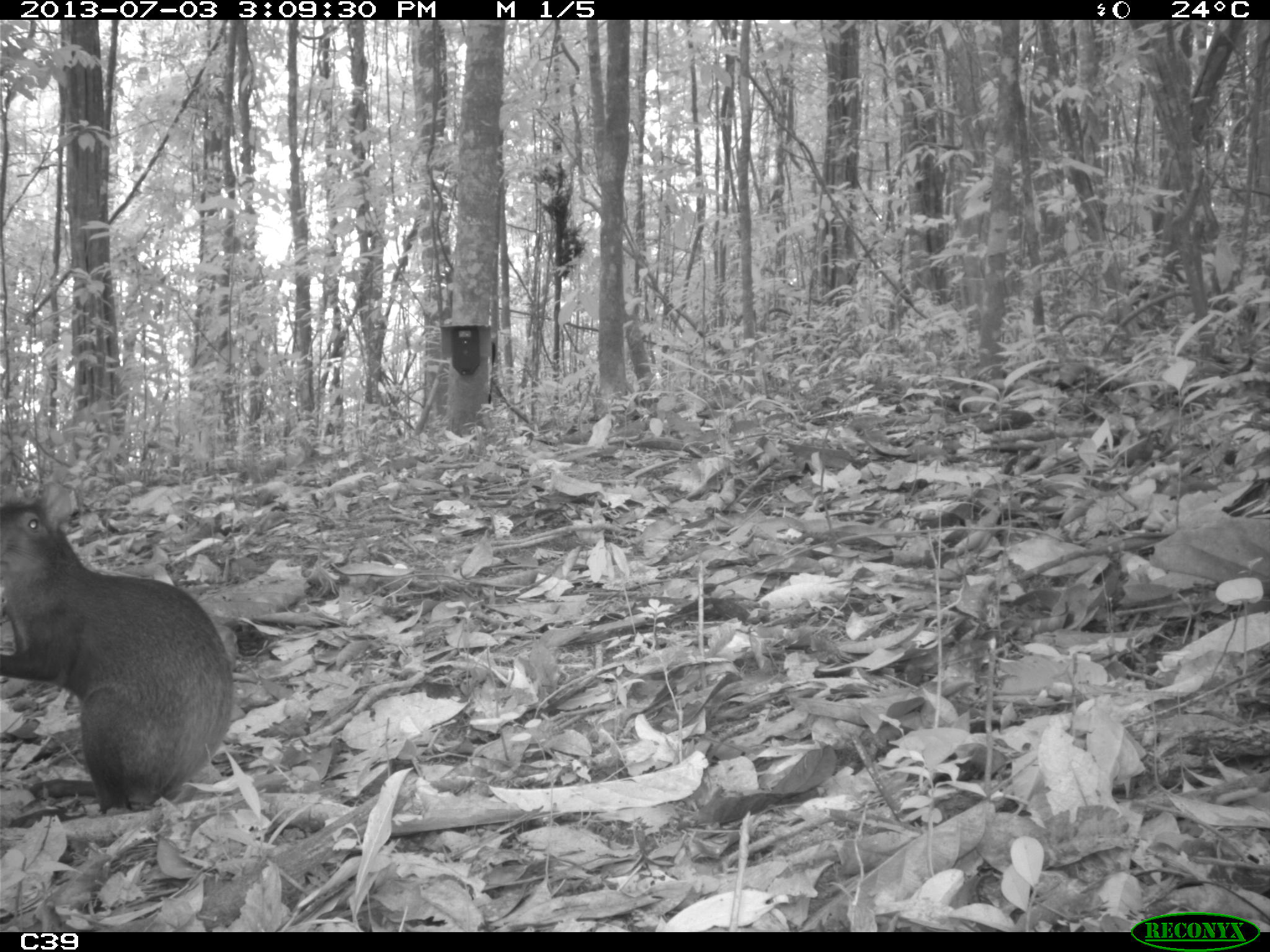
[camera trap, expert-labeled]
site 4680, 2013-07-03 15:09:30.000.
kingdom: Animalia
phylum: Chordata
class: Mammalia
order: Rodentia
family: Dasyproctidae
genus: Dasyprocta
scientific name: Dasyprocta leporina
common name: red-rumped agouti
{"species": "Dasyprocta leporina (red-rumped agouti)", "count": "1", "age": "adult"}